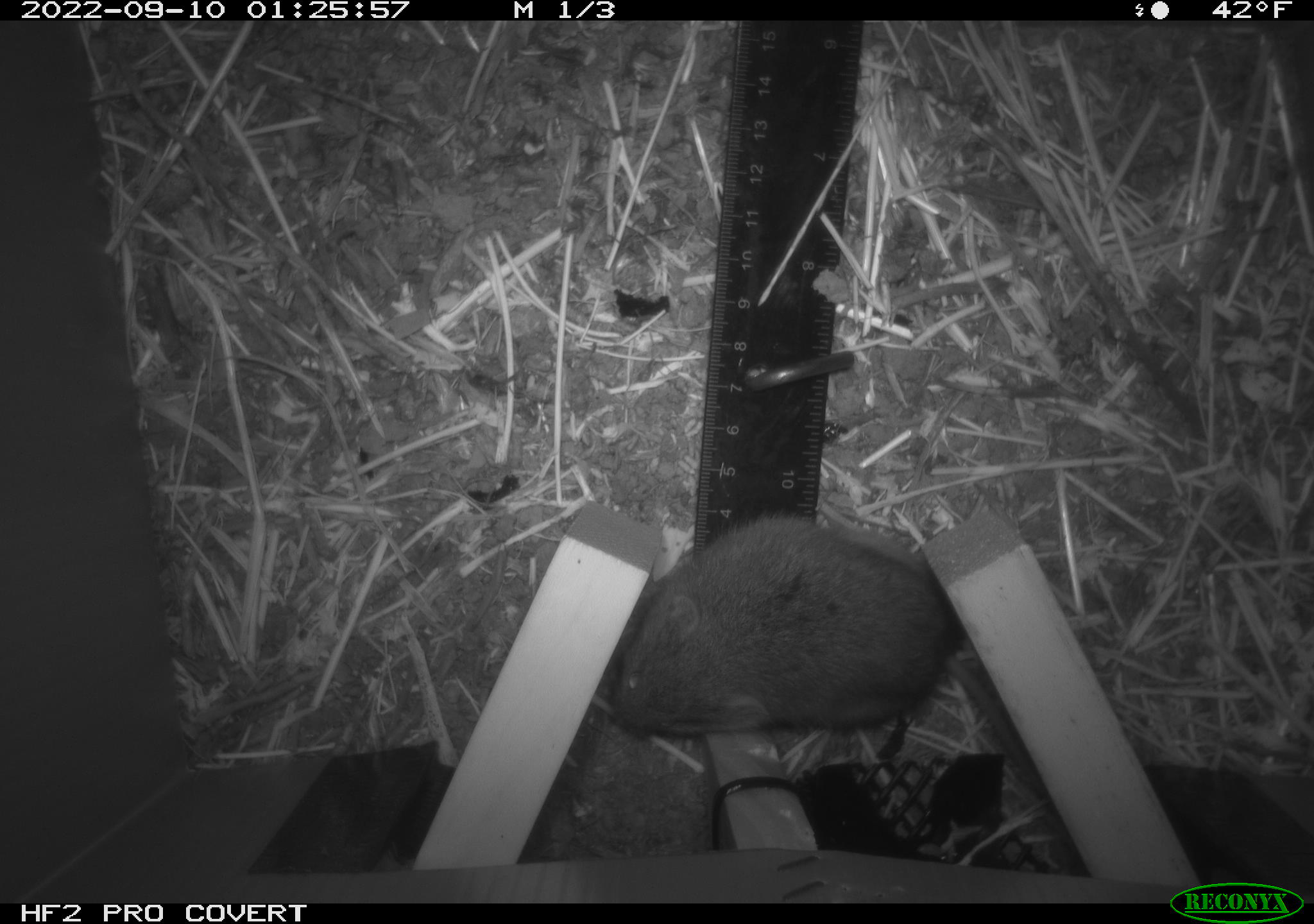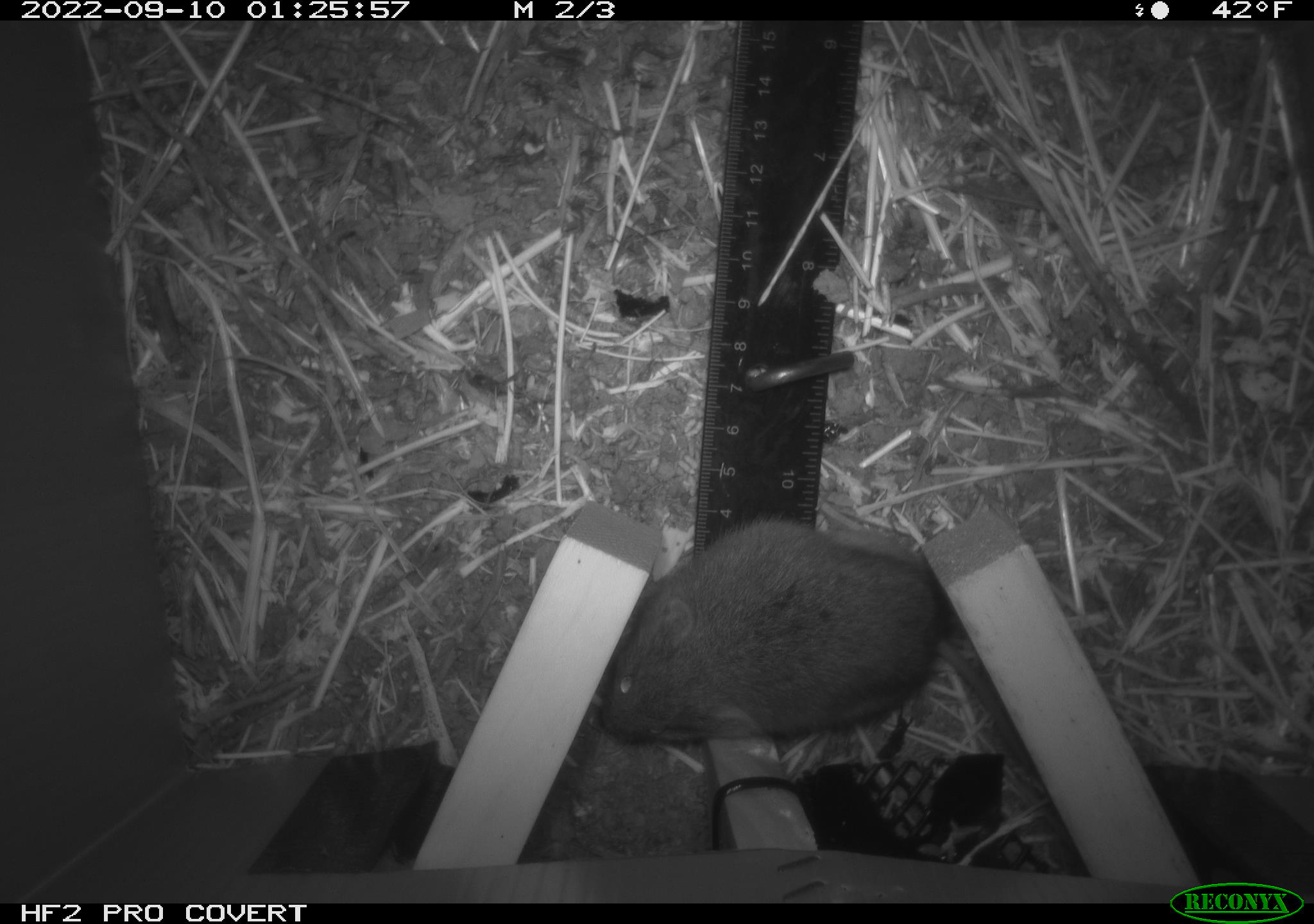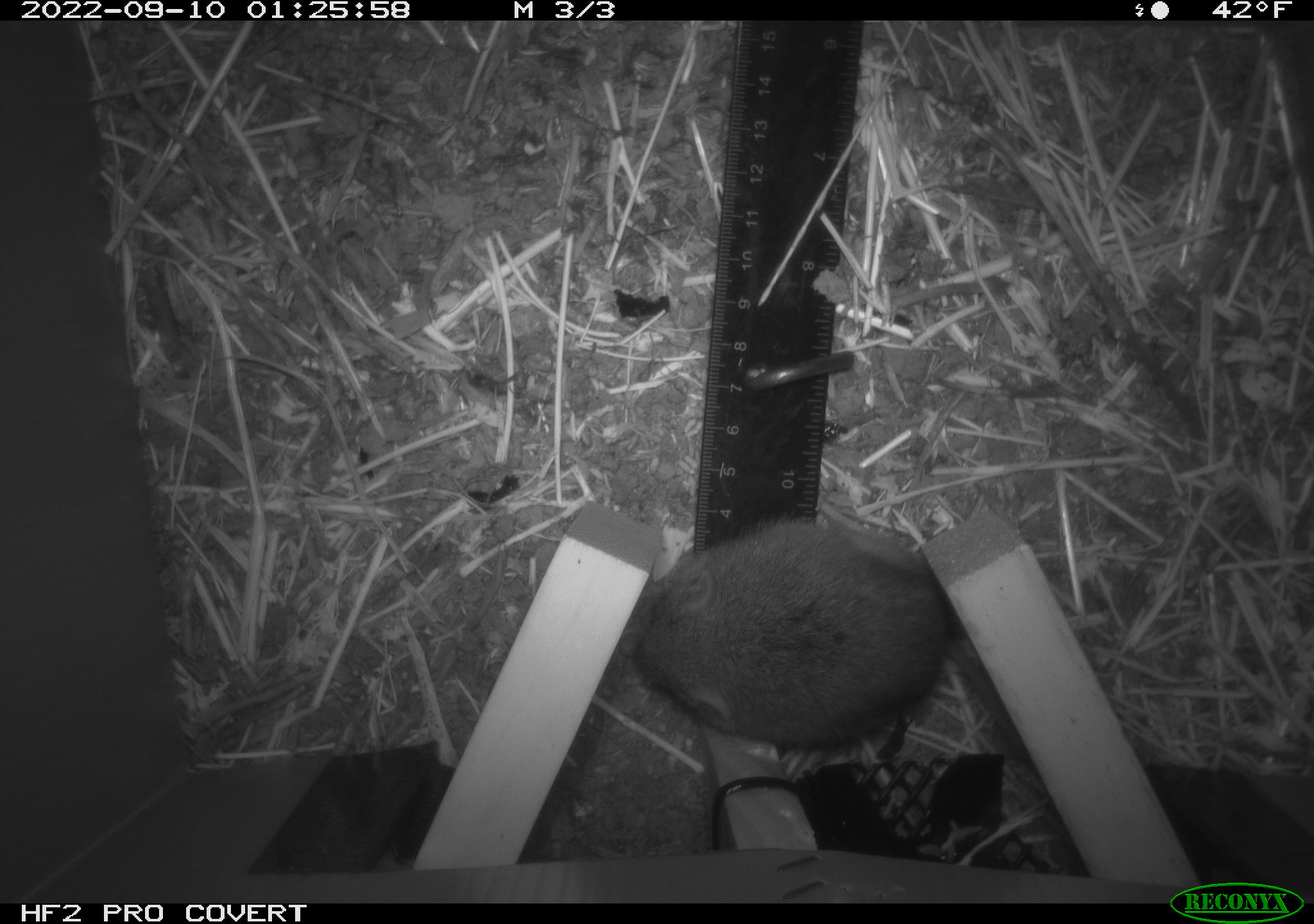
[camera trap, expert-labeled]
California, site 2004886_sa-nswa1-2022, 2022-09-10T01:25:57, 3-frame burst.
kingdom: Animalia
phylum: Chordata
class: Mammalia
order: Rodentia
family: Cricetidae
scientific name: Cricetidae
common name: hamsters, voles, lemmings, and allies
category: cricetidae family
Cricetidae family (hamsters, voles, lemmings, and allies) (Cricetidae).